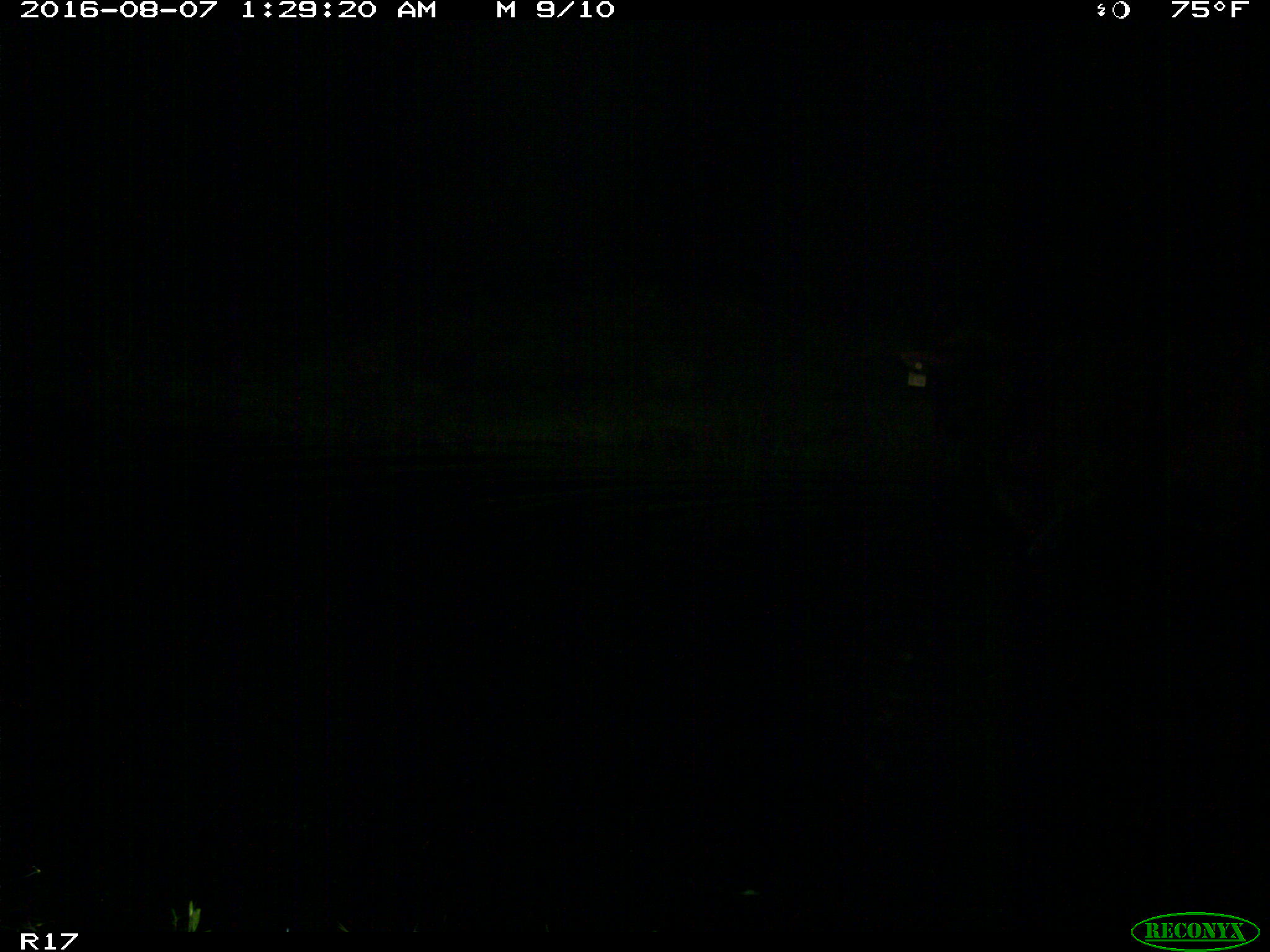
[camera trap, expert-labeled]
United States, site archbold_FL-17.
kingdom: Animalia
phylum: Chordata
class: Mammalia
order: Artiodactyla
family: Bovidae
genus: Bos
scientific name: Bos taurus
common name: domestic cow